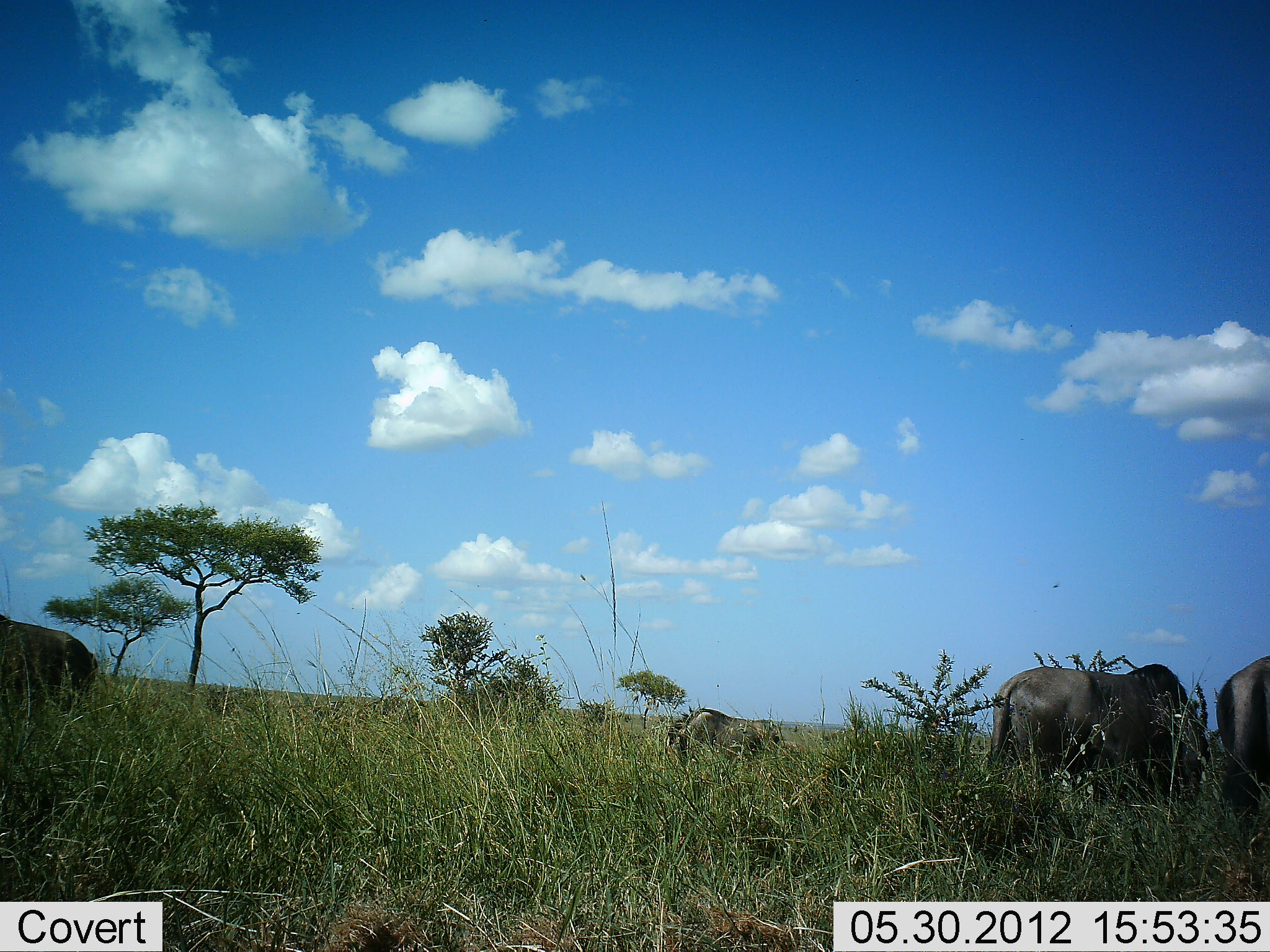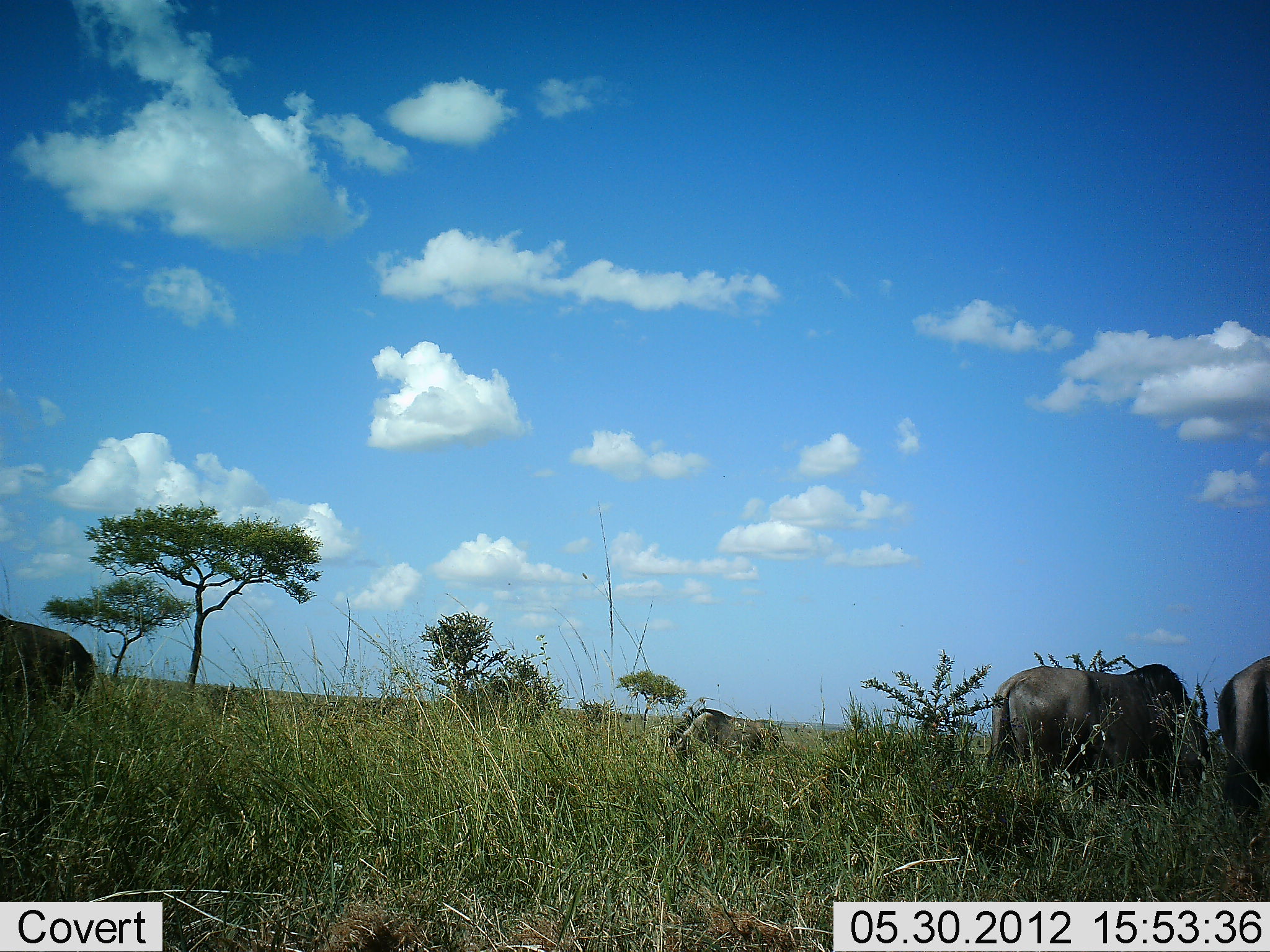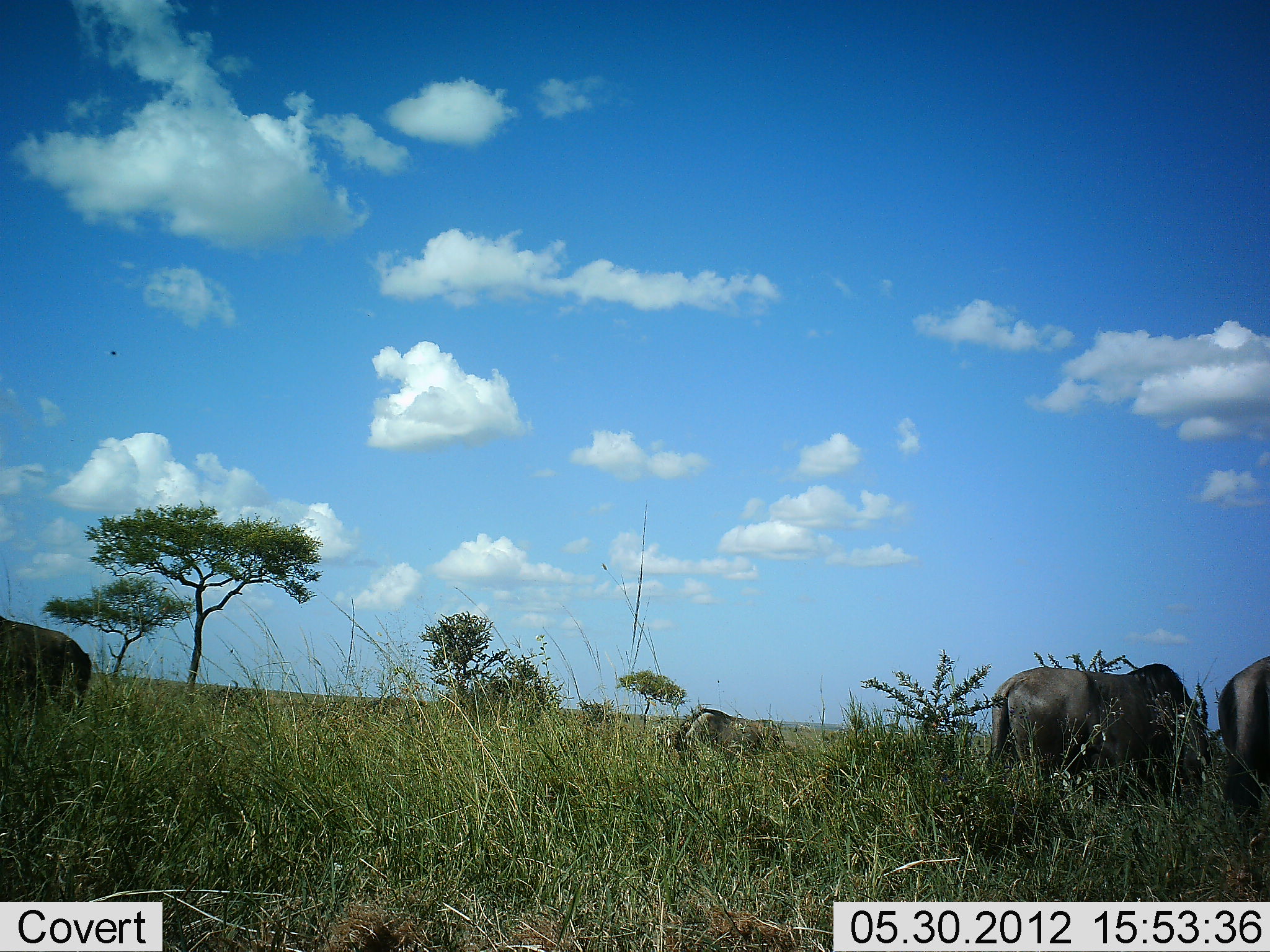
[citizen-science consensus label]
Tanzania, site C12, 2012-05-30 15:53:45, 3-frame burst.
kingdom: Animalia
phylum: Chordata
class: Mammalia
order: Artiodactyla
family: Bovidae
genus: Connochaetes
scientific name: Connochaetes taurinus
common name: blue wildebeest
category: wildebeest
Wildebeest (blue wildebeest) (Connochaetes taurinus), count 4. Behavior (volunteer vote fractions): standing 36%, resting 9%, moving 0%, interacting 0%. Young present (vote fraction): 0%. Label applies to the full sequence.